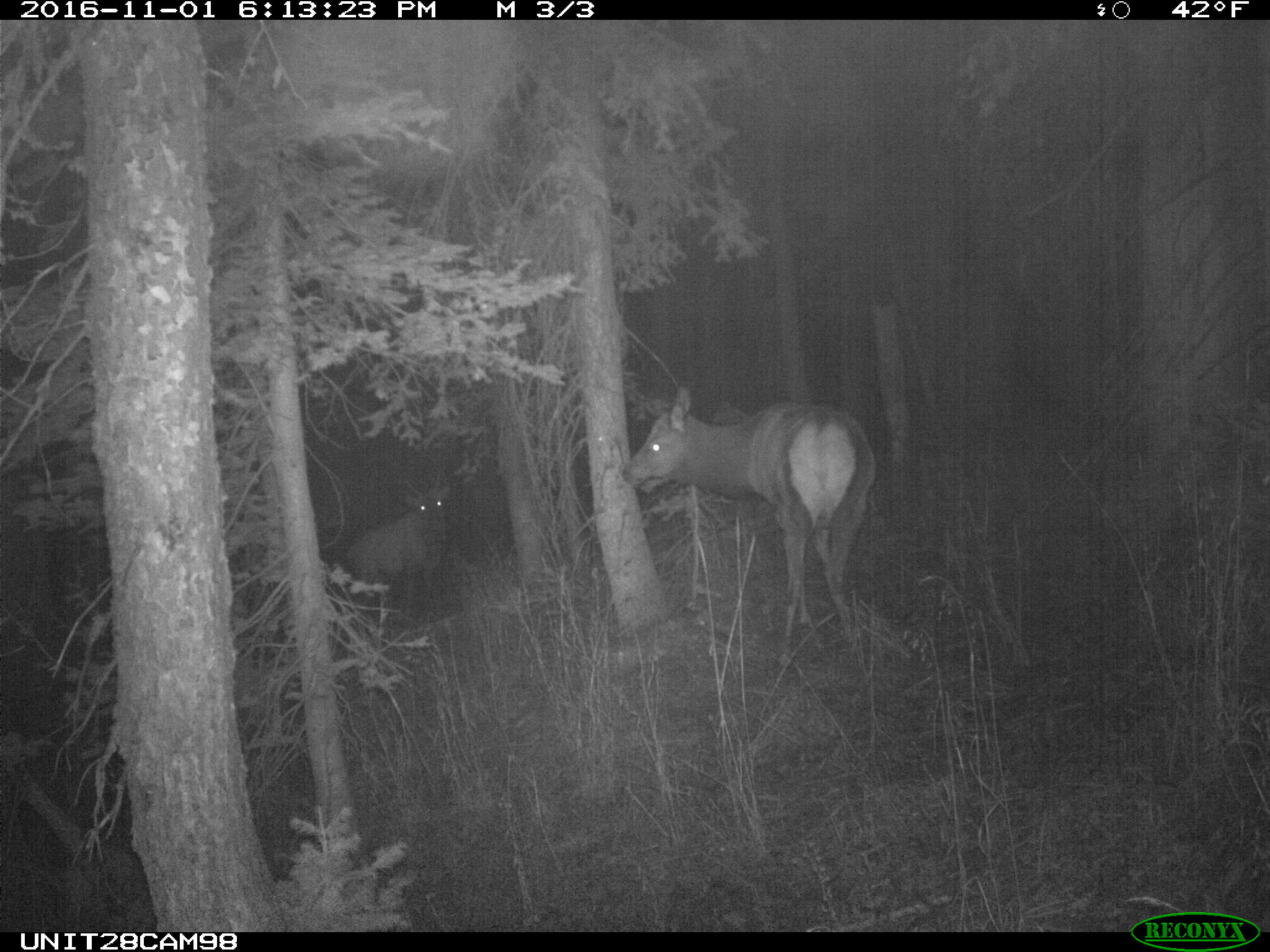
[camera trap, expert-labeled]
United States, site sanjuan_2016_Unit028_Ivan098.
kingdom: Animalia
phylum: Chordata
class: Mammalia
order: Artiodactyla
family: Cervidae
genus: Cervus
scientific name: Cervus elaphus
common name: red deer